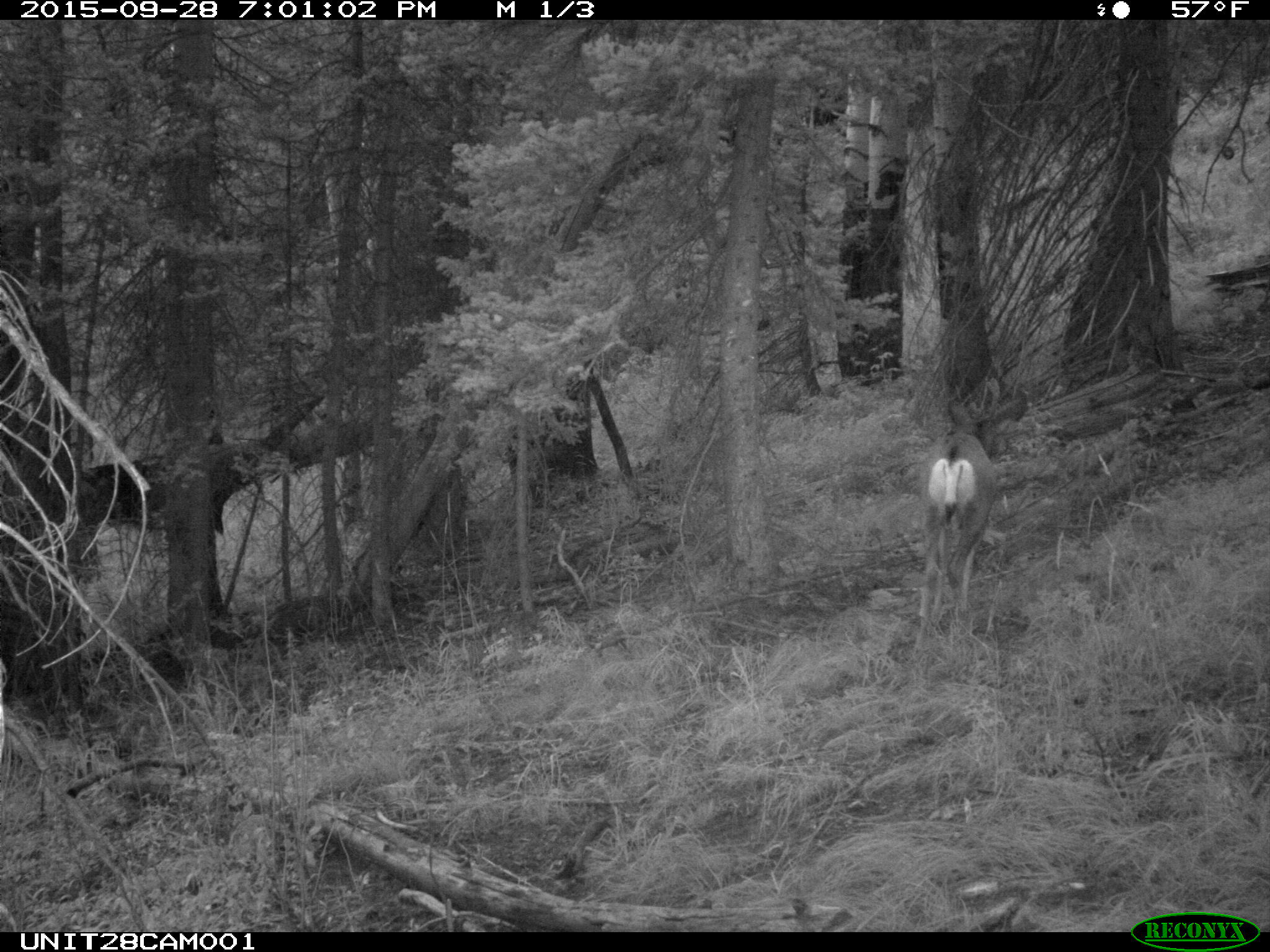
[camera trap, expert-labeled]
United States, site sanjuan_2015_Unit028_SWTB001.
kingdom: Animalia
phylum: Chordata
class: Mammalia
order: Artiodactyla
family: Cervidae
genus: Odocoileus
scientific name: Odocoileus hemionus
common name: mule deer